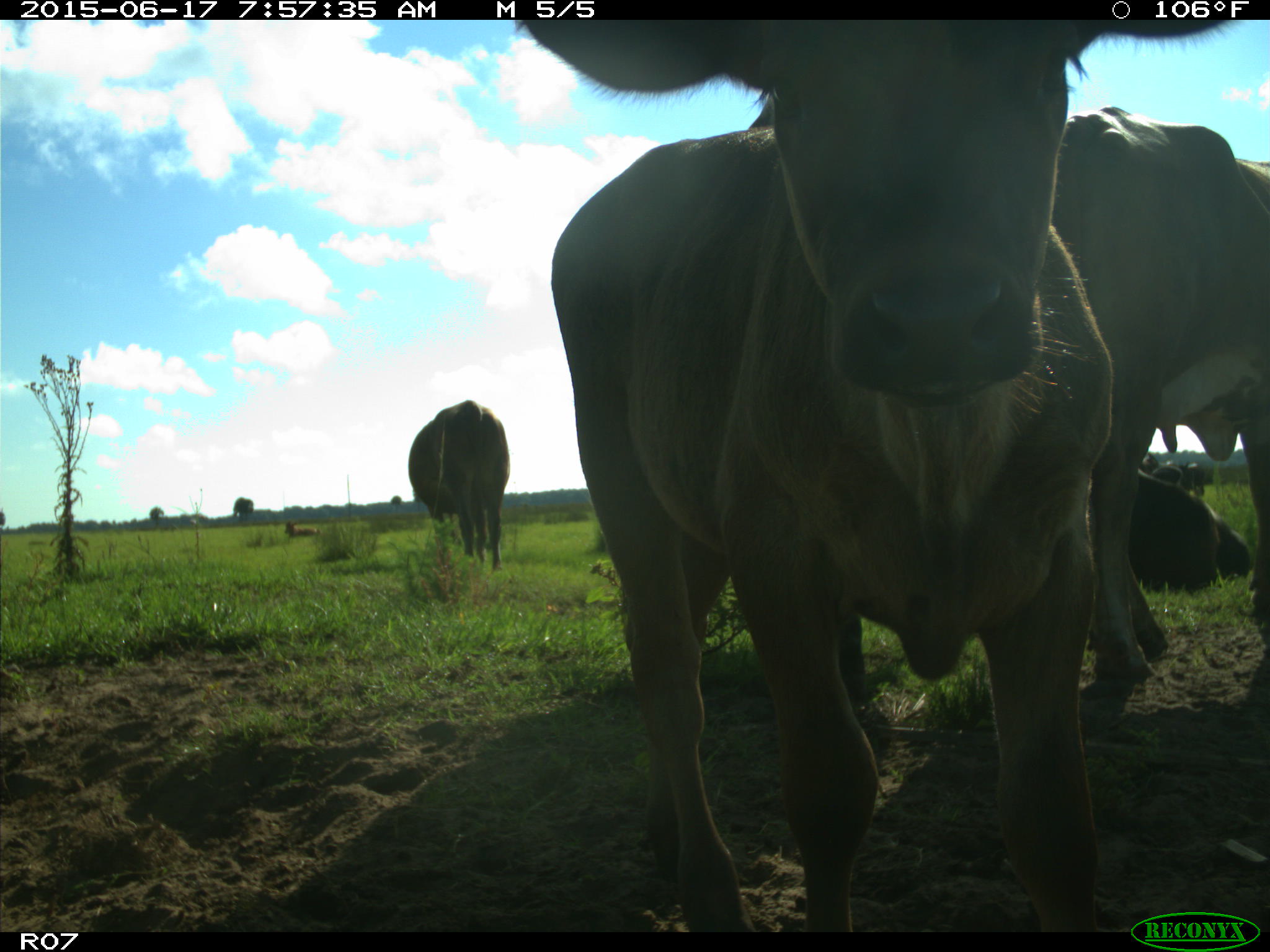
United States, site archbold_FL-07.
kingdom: Animalia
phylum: Chordata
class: Mammalia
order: Artiodactyla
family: Bovidae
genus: Bos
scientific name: Bos taurus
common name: domestic cow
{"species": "Bos taurus (domestic cow)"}